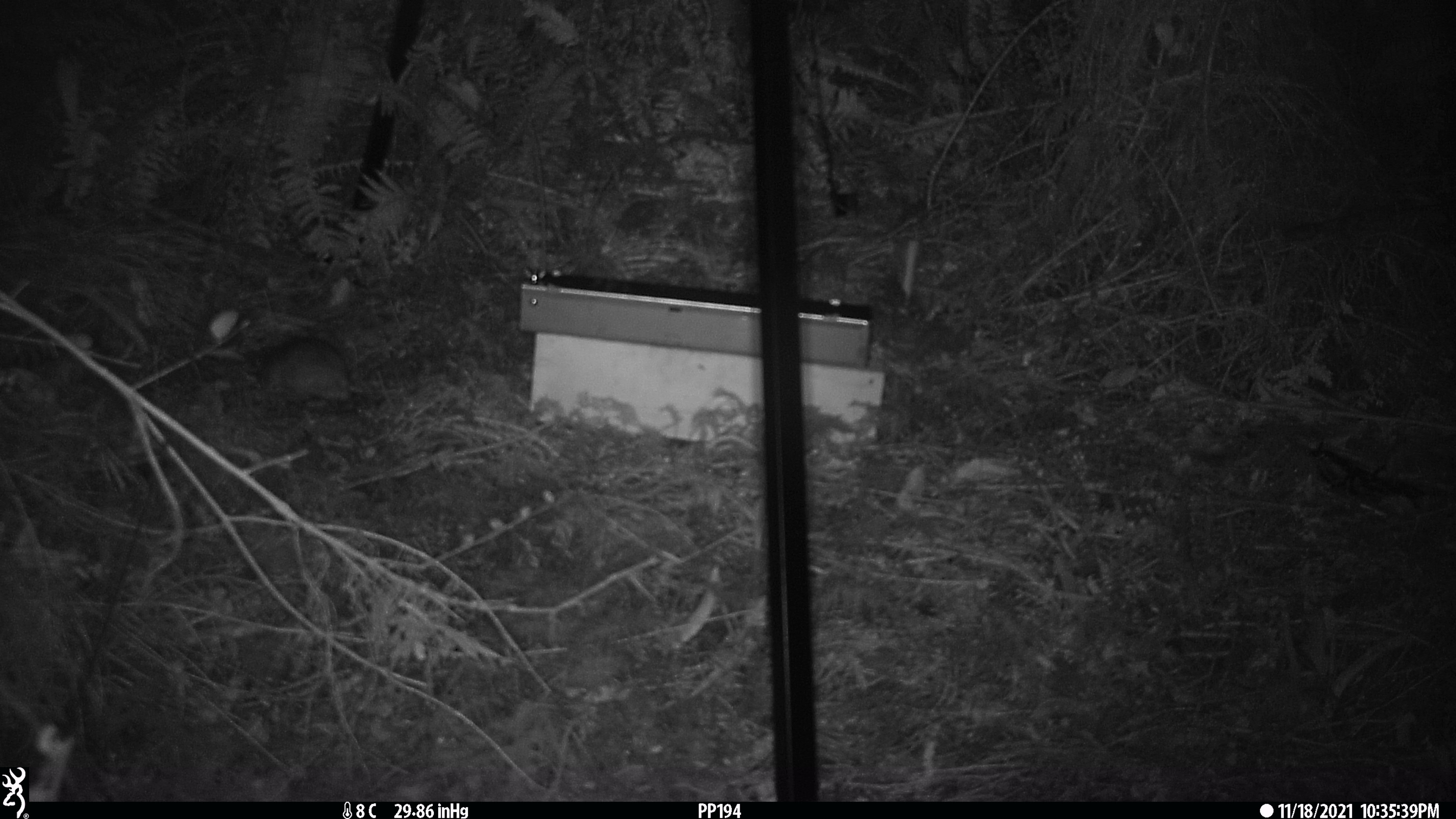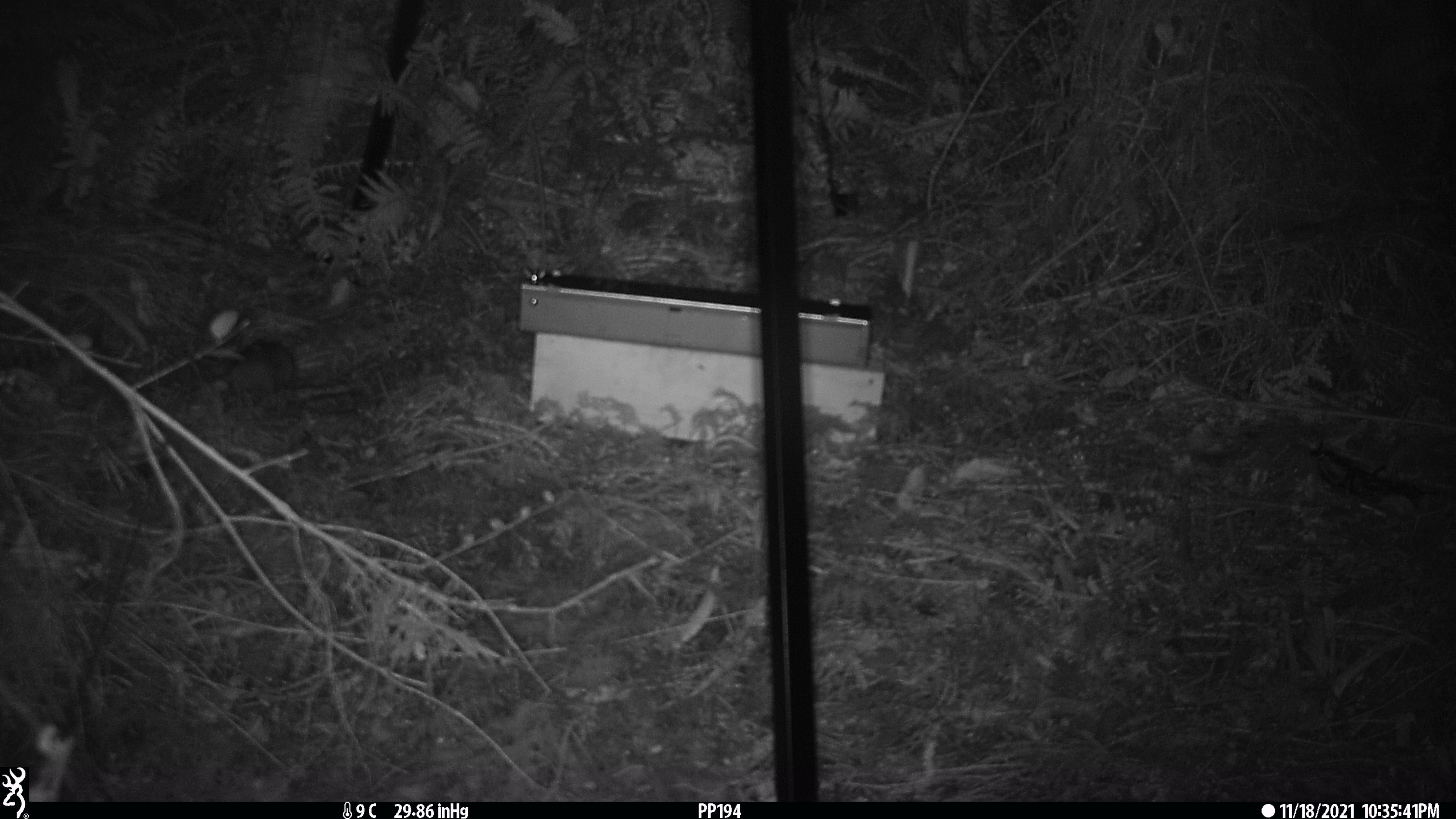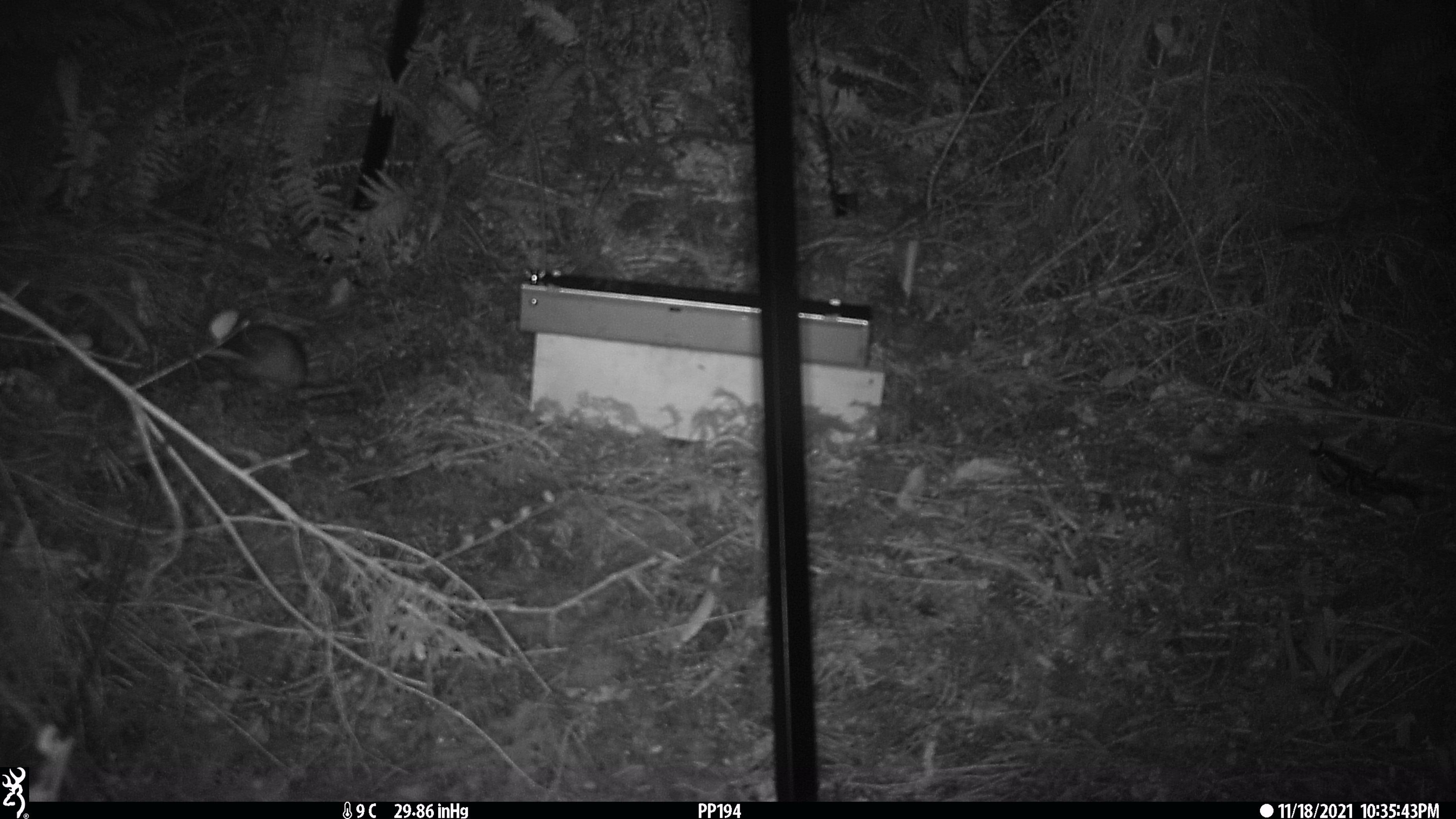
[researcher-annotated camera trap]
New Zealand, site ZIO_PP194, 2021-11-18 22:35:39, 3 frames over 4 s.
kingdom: Animalia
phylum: Chordata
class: Mammalia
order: Rodentia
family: Muridae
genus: Rattus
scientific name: Rattus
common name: rat